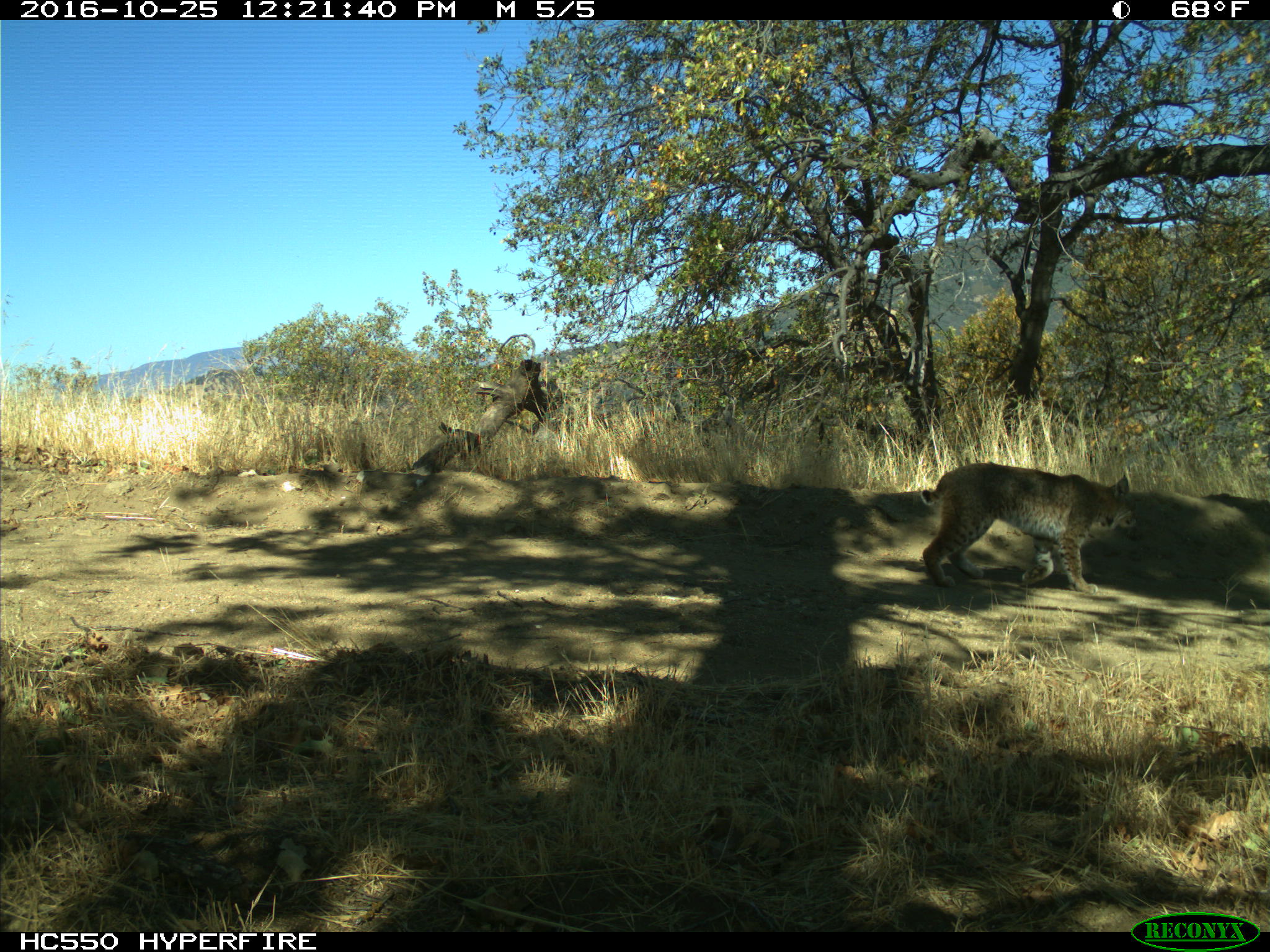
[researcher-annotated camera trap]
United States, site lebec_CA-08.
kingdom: Animalia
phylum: Chordata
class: Mammalia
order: Carnivora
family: Felidae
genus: Lynx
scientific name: Lynx rufus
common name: bobcat